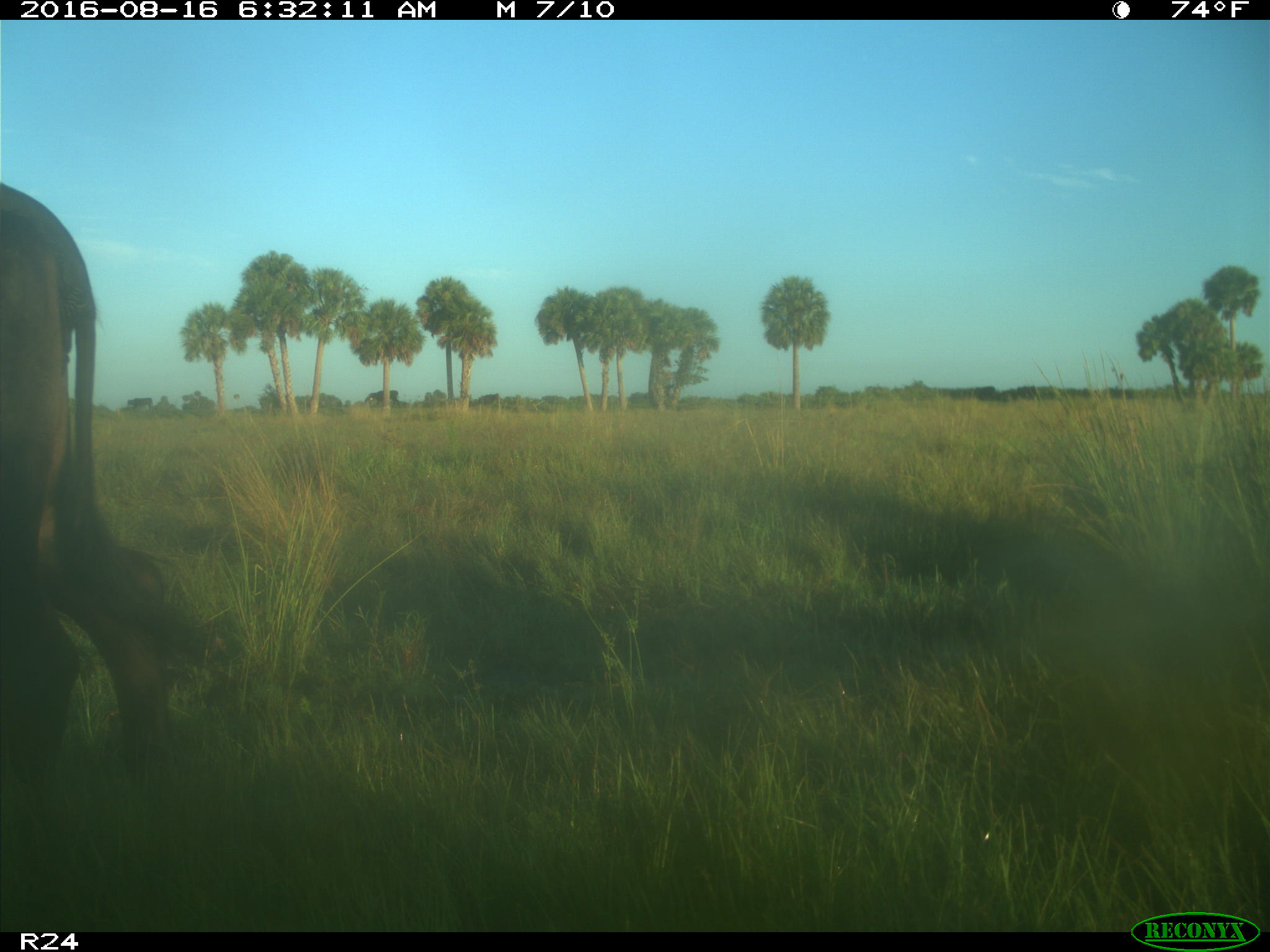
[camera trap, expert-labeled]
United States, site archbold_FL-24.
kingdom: Animalia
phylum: Chordata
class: Mammalia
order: Artiodactyla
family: Bovidae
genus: Bos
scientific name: Bos taurus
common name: domestic cow